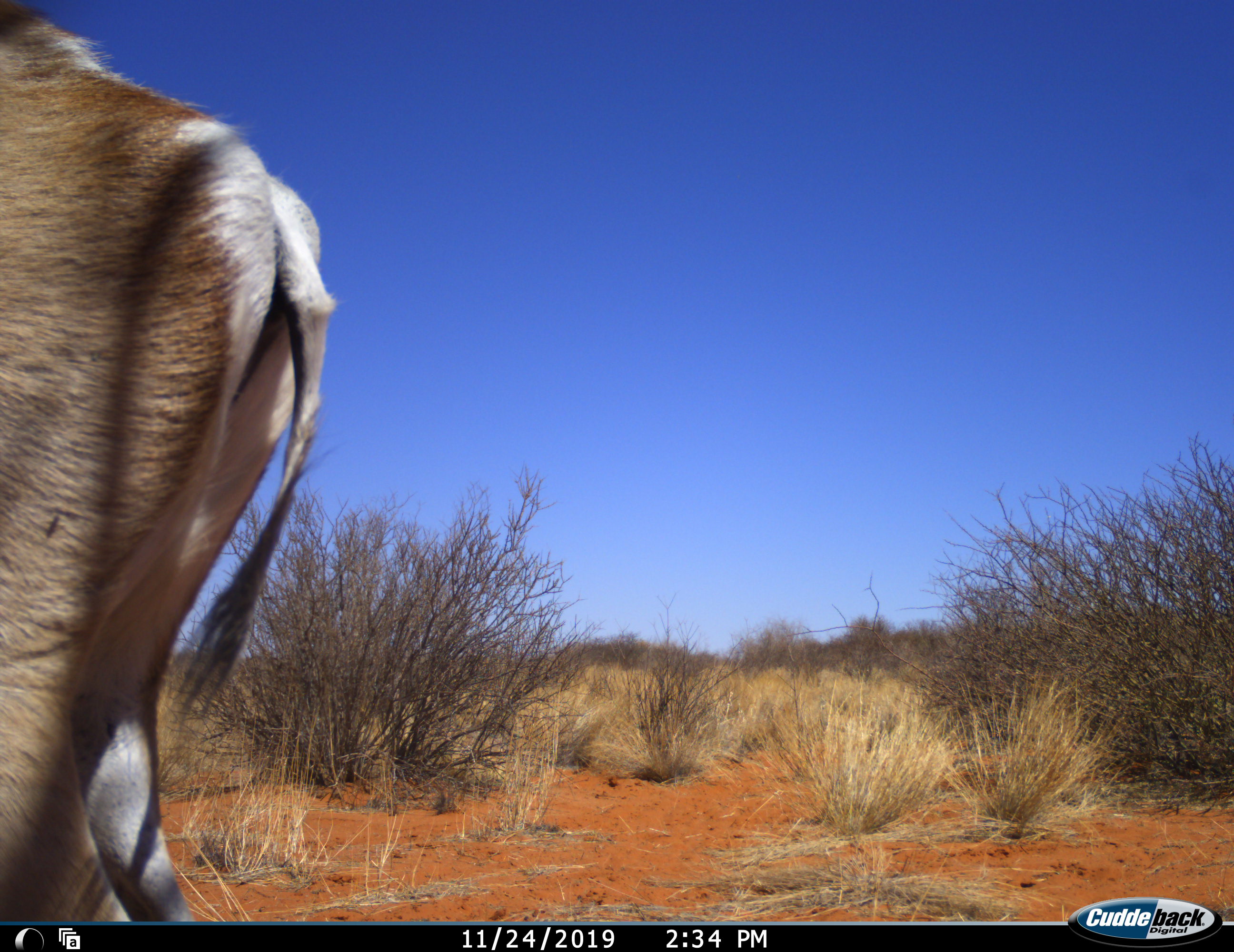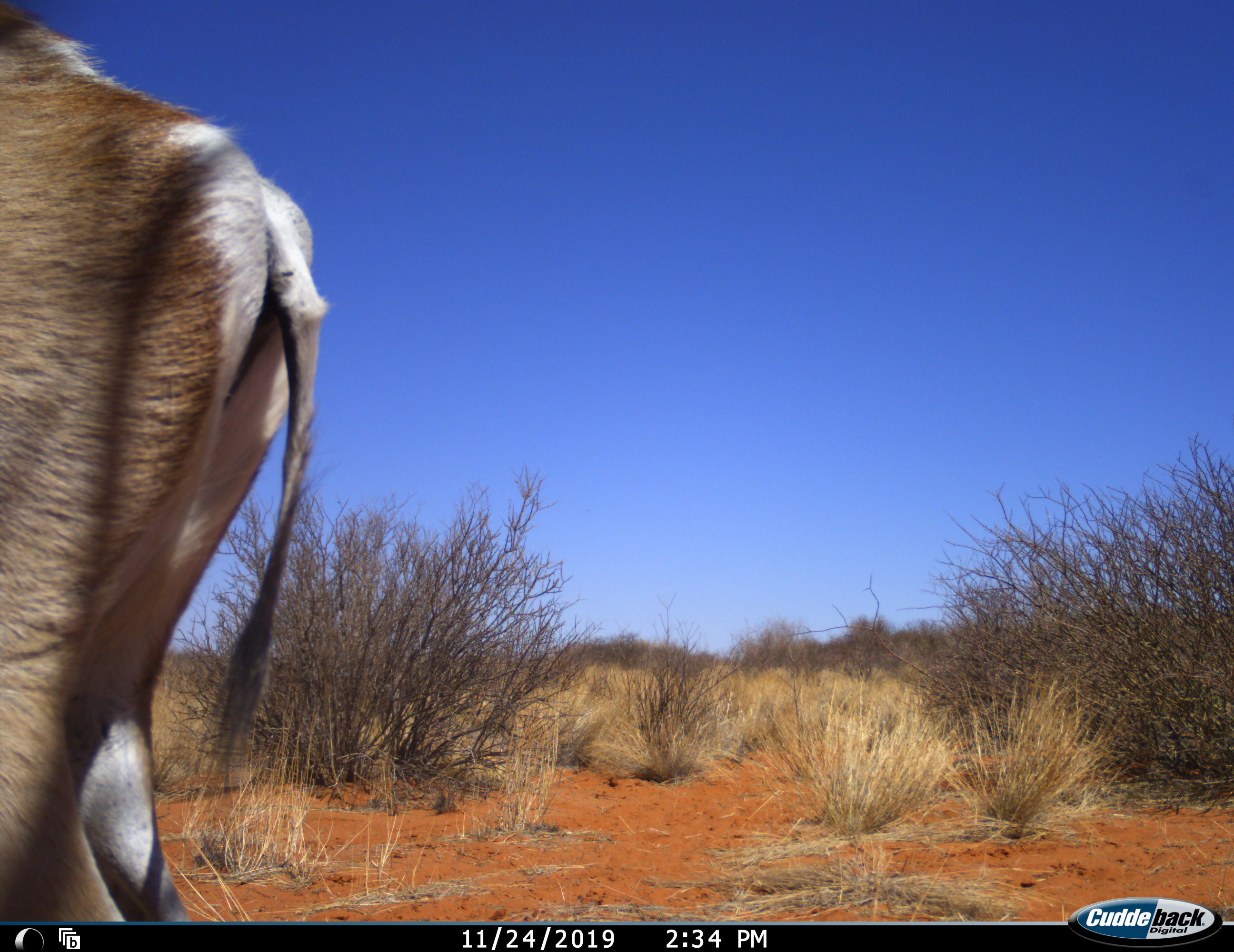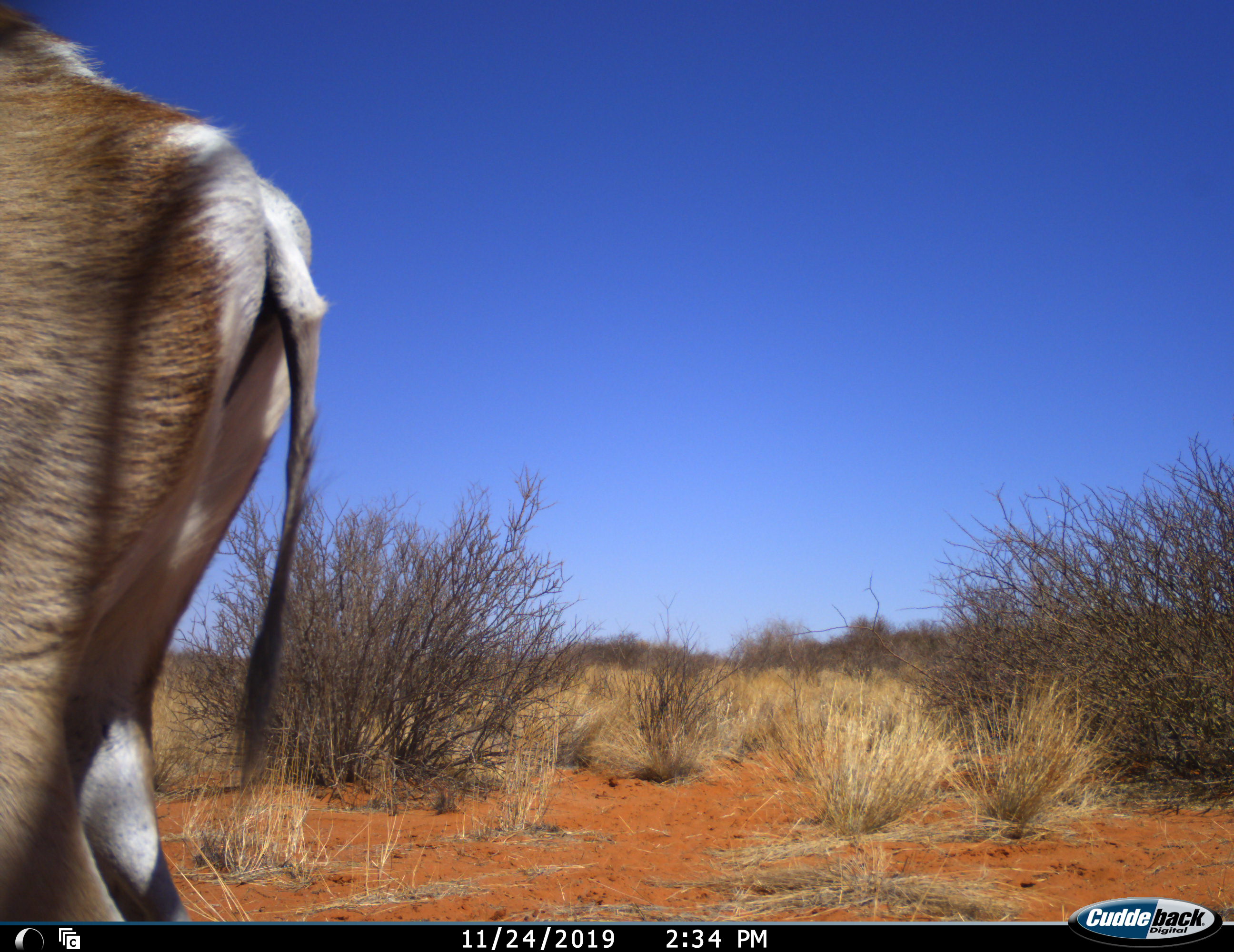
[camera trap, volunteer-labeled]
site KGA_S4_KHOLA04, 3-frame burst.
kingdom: Animalia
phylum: Chordata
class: Mammalia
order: Artiodactyla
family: Bovidae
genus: Antidorcas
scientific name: Antidorcas marsupialis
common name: springbok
Springbok (Antidorcas marsupialis), count 1. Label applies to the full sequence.